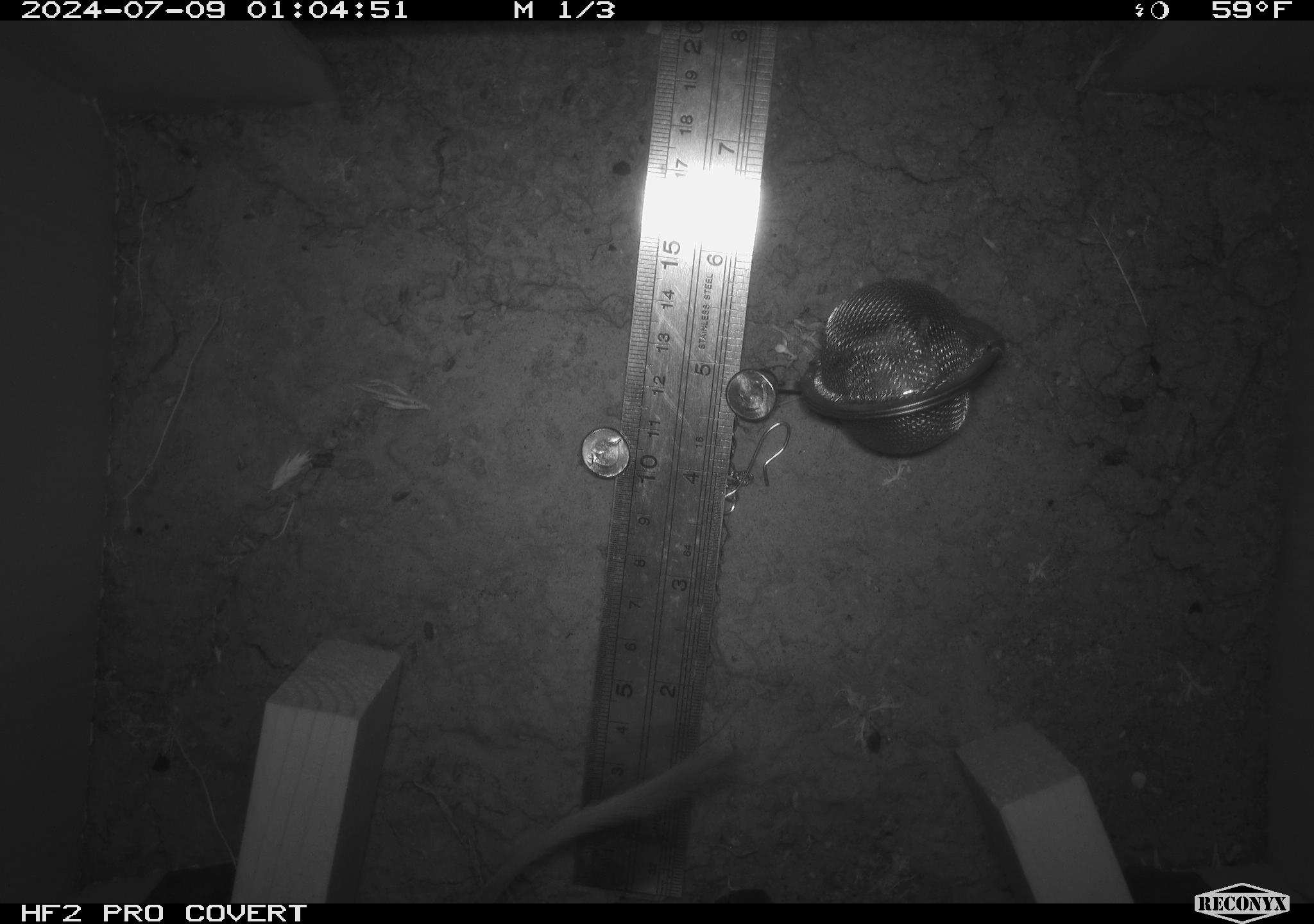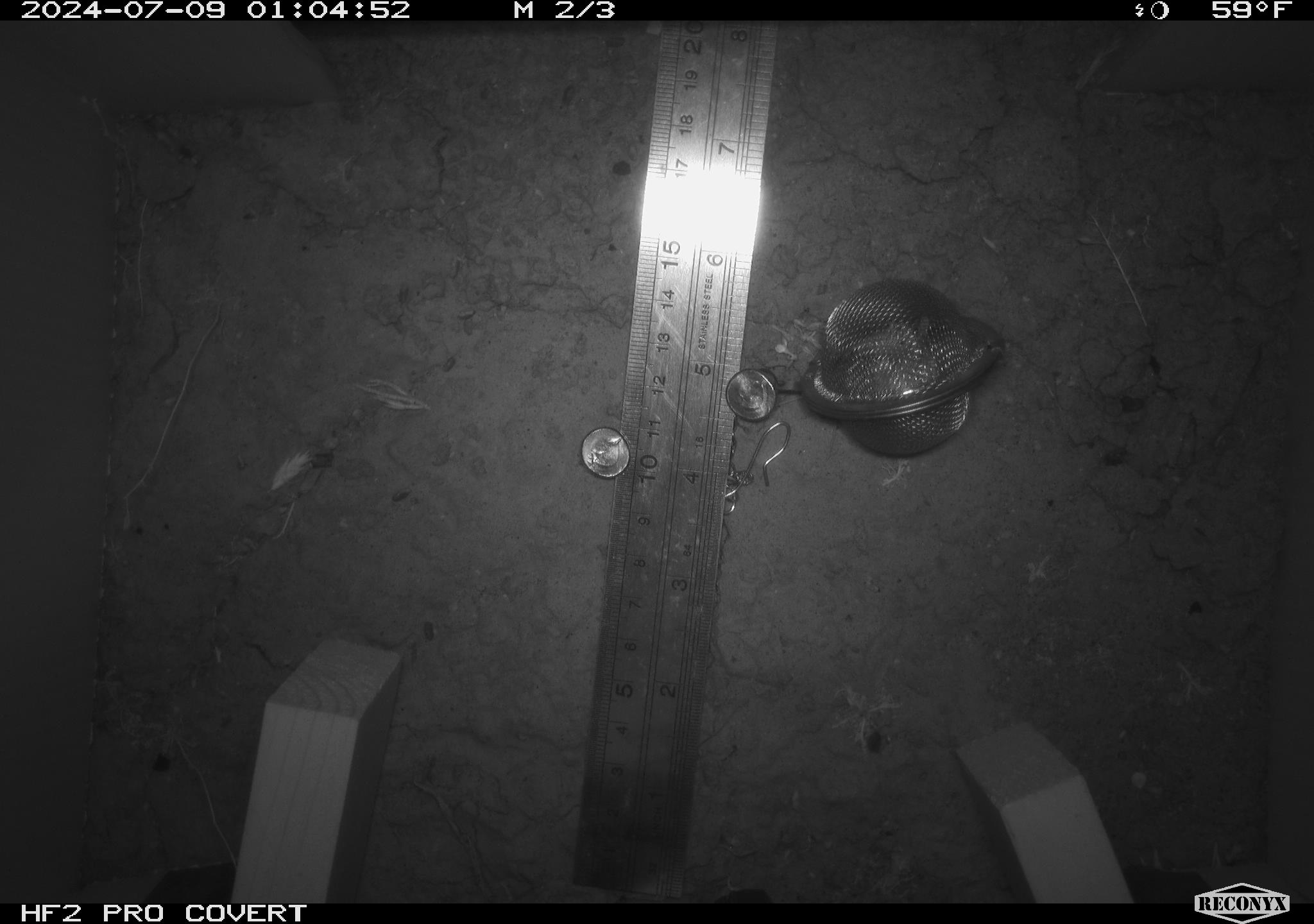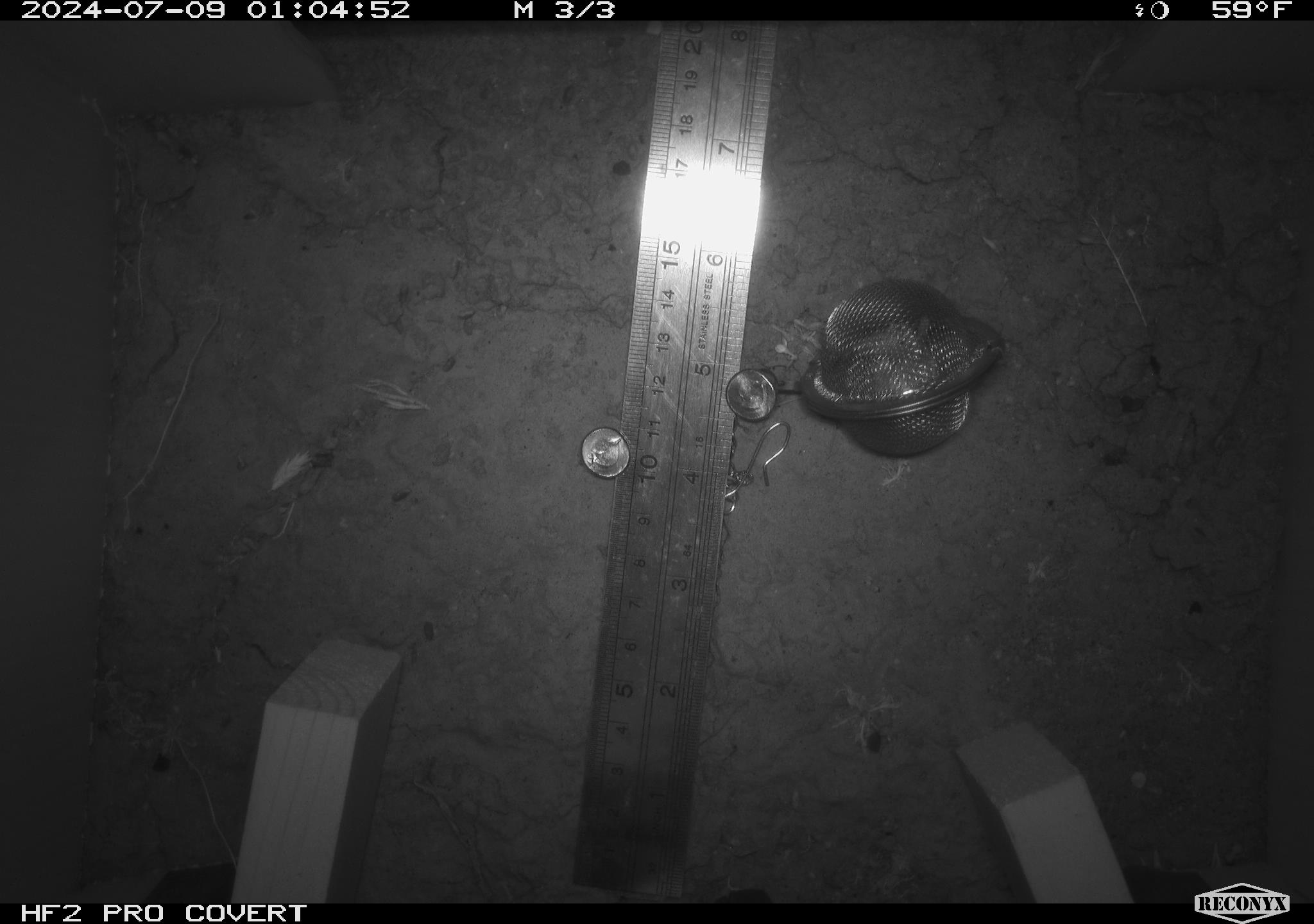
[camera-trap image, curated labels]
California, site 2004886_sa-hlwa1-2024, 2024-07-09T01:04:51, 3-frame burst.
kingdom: Animalia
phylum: Chordata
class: Mammalia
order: Rodentia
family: Heteromyidae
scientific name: Heteromyidae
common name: kangaroo rats and pocket mice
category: heteromyidae family